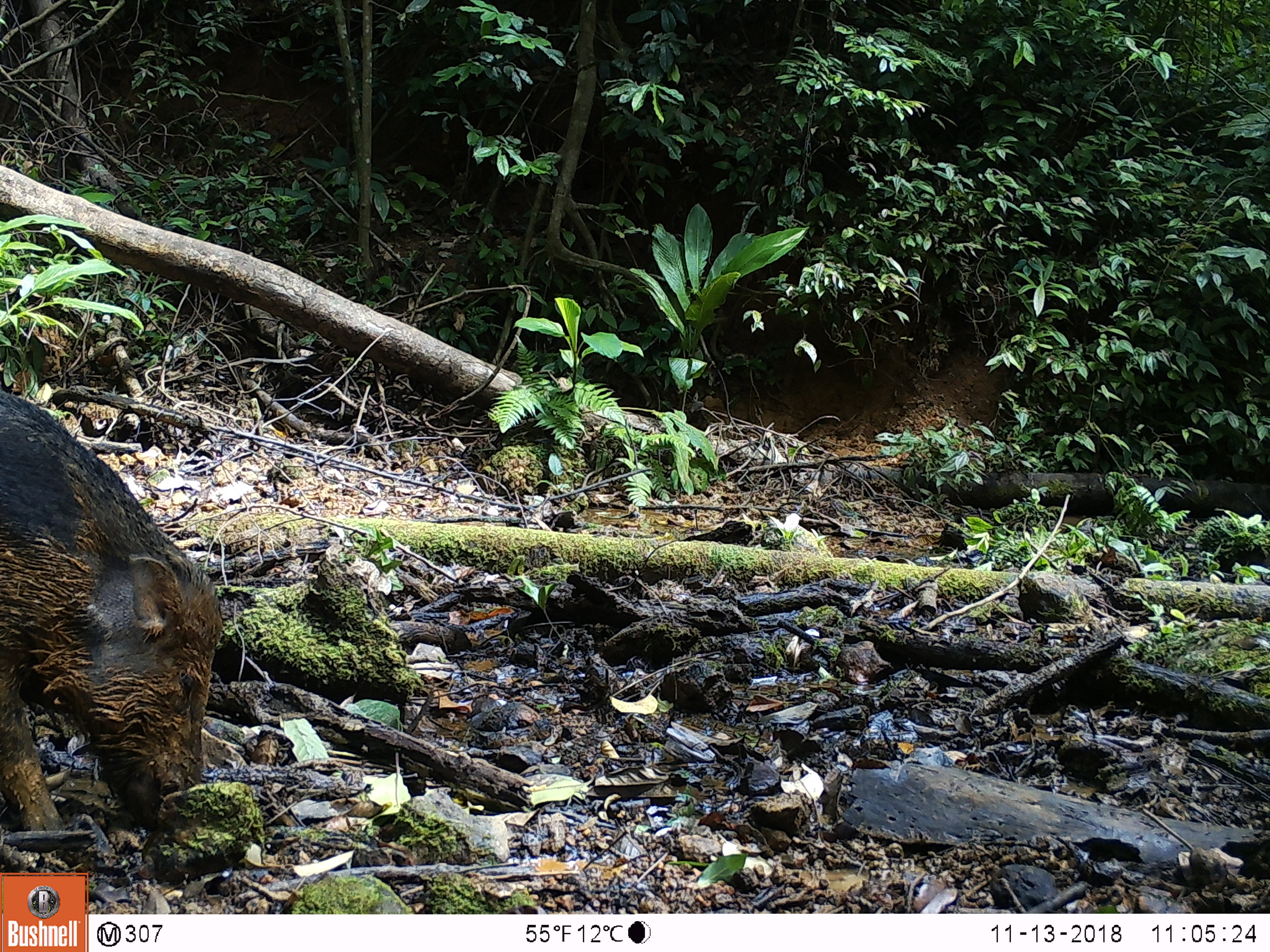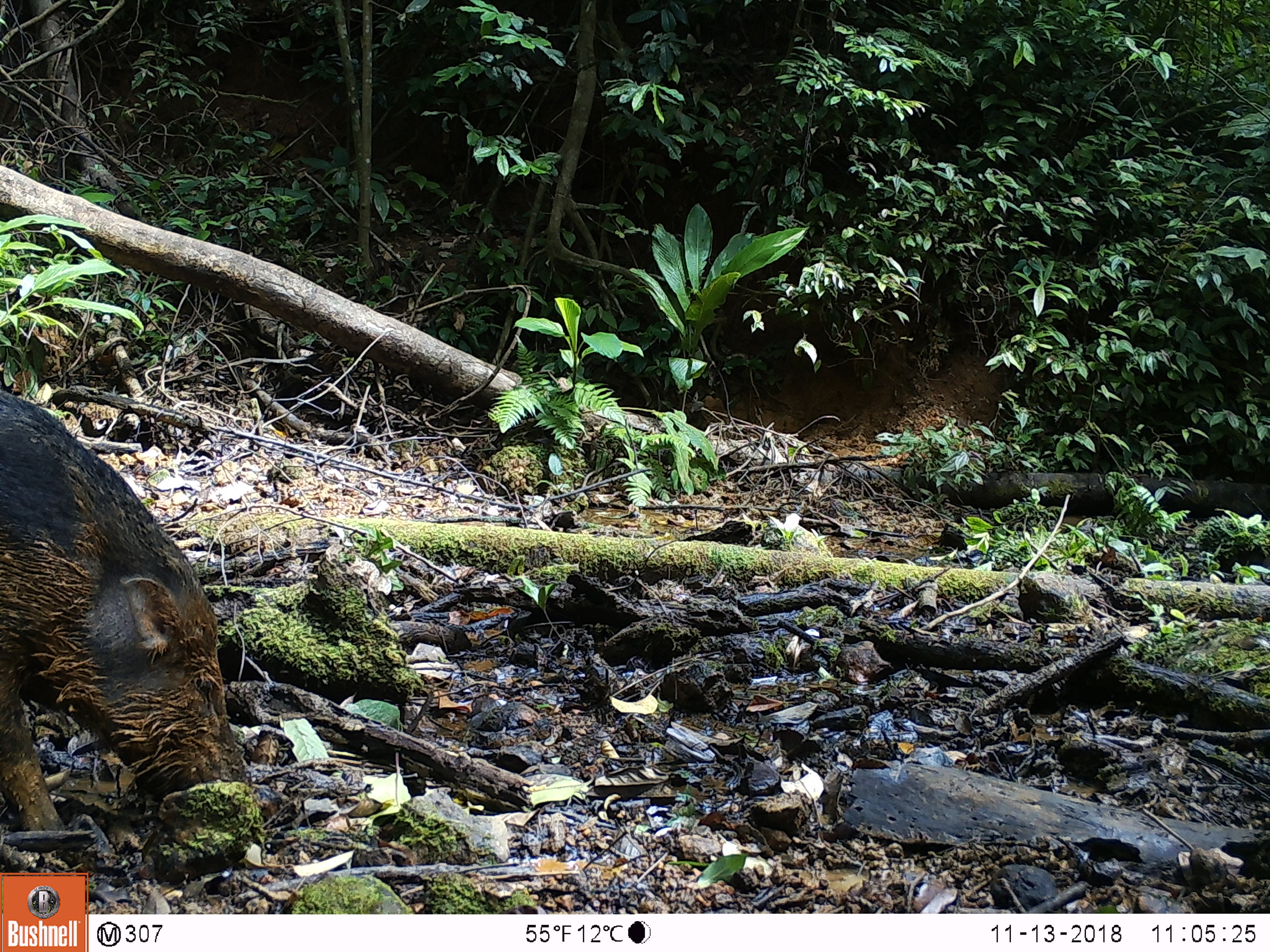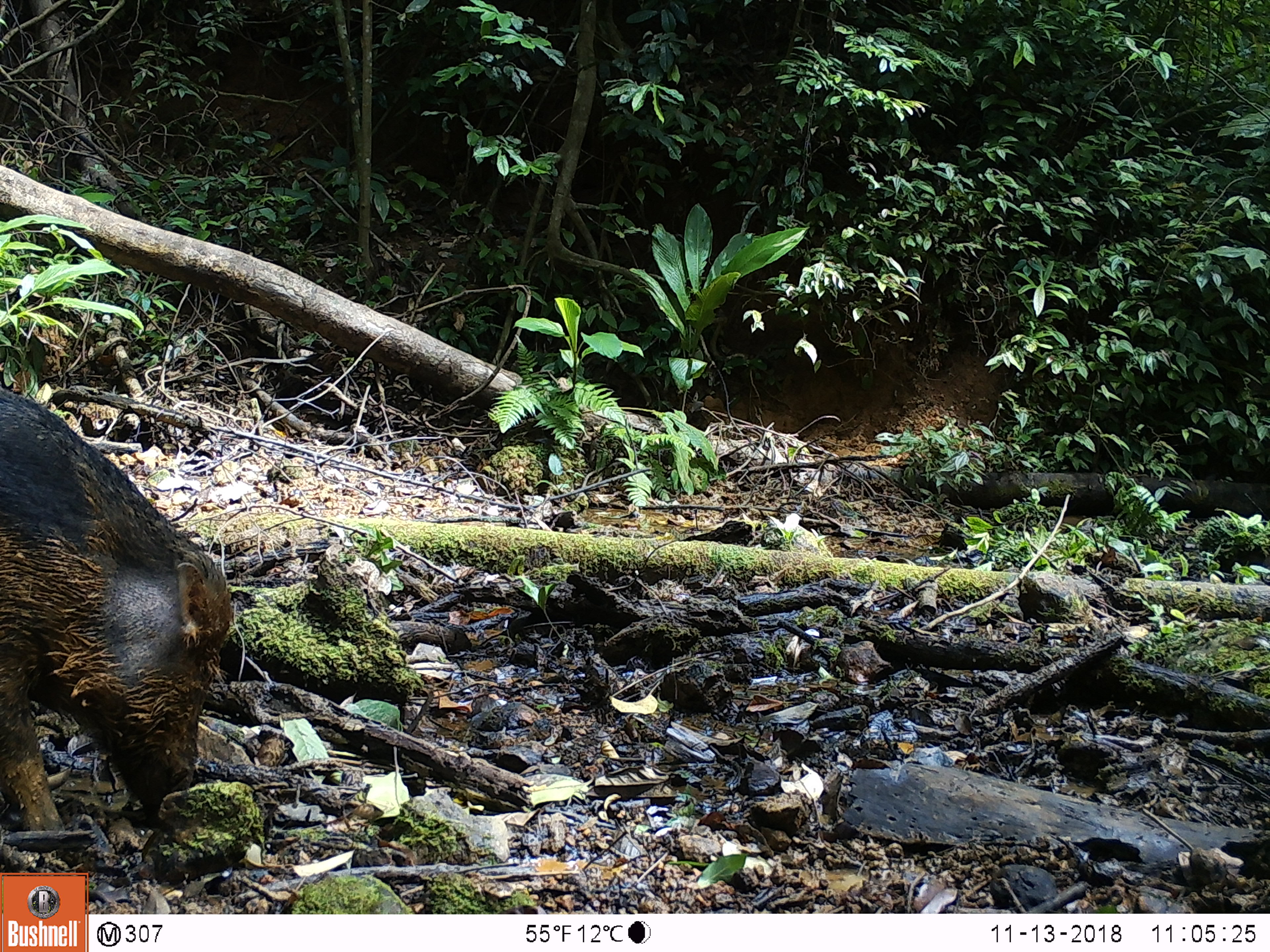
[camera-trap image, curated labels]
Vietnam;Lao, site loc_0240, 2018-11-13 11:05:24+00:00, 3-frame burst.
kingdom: Animalia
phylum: Chordata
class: Mammalia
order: Artiodactyla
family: Suidae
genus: Sus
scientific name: Sus scrofa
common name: eurasian wild pig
Eurasian wild pig (Sus scrofa). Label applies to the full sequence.